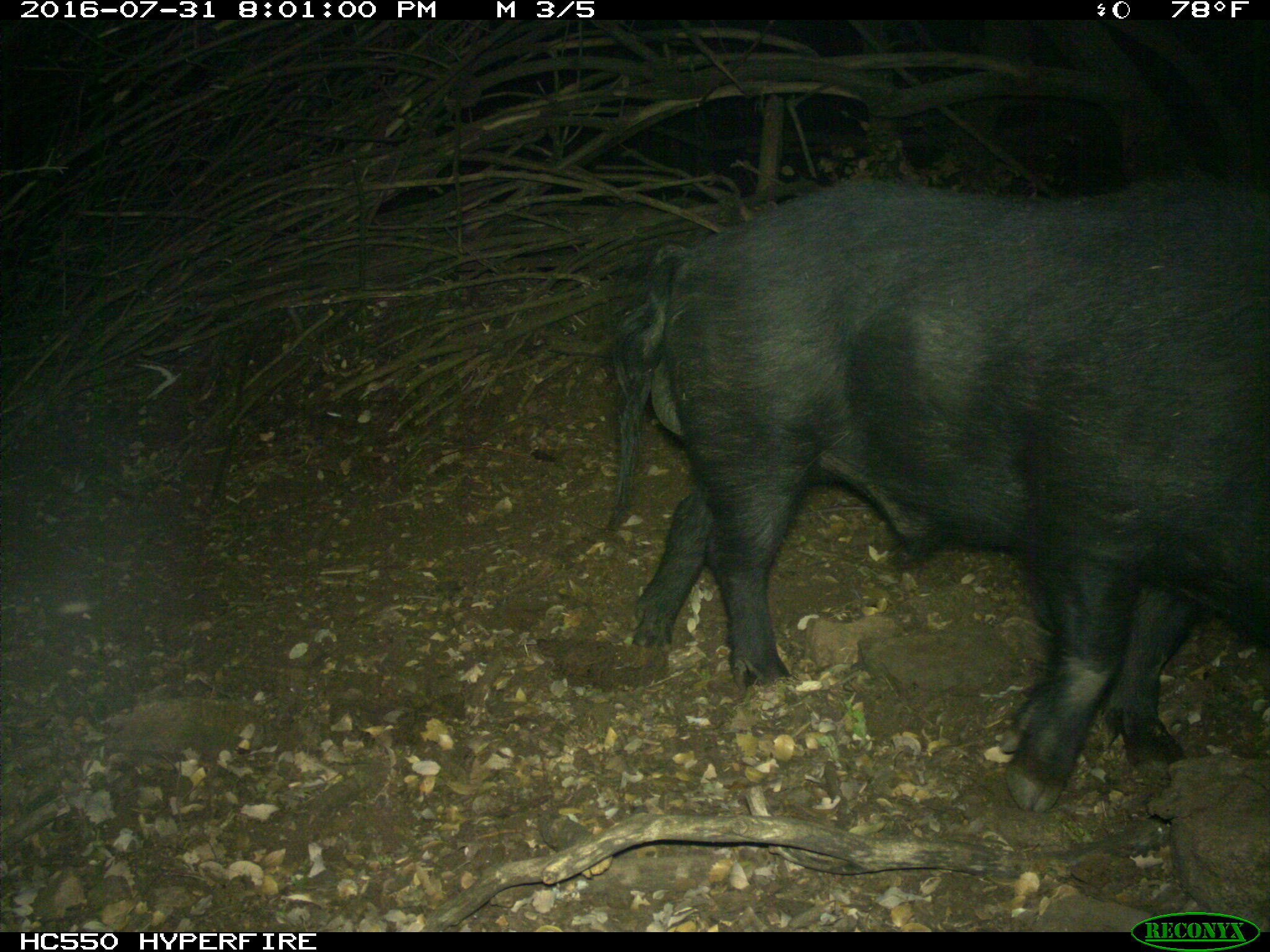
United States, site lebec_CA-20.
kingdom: Animalia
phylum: Chordata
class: Mammalia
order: Artiodactyla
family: Suidae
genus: Sus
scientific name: Sus scrofa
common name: wild boar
Sus scrofa (wild boar).